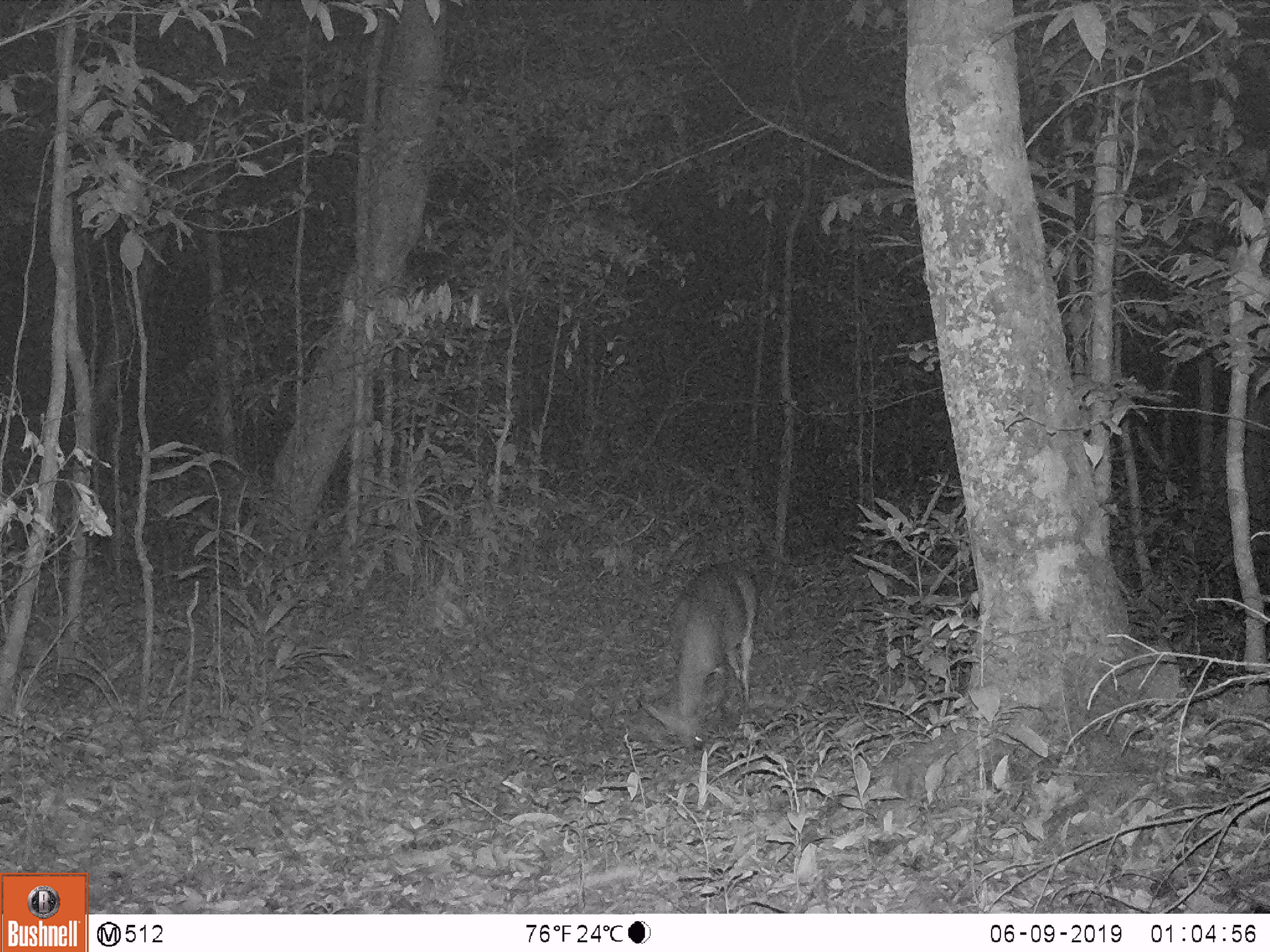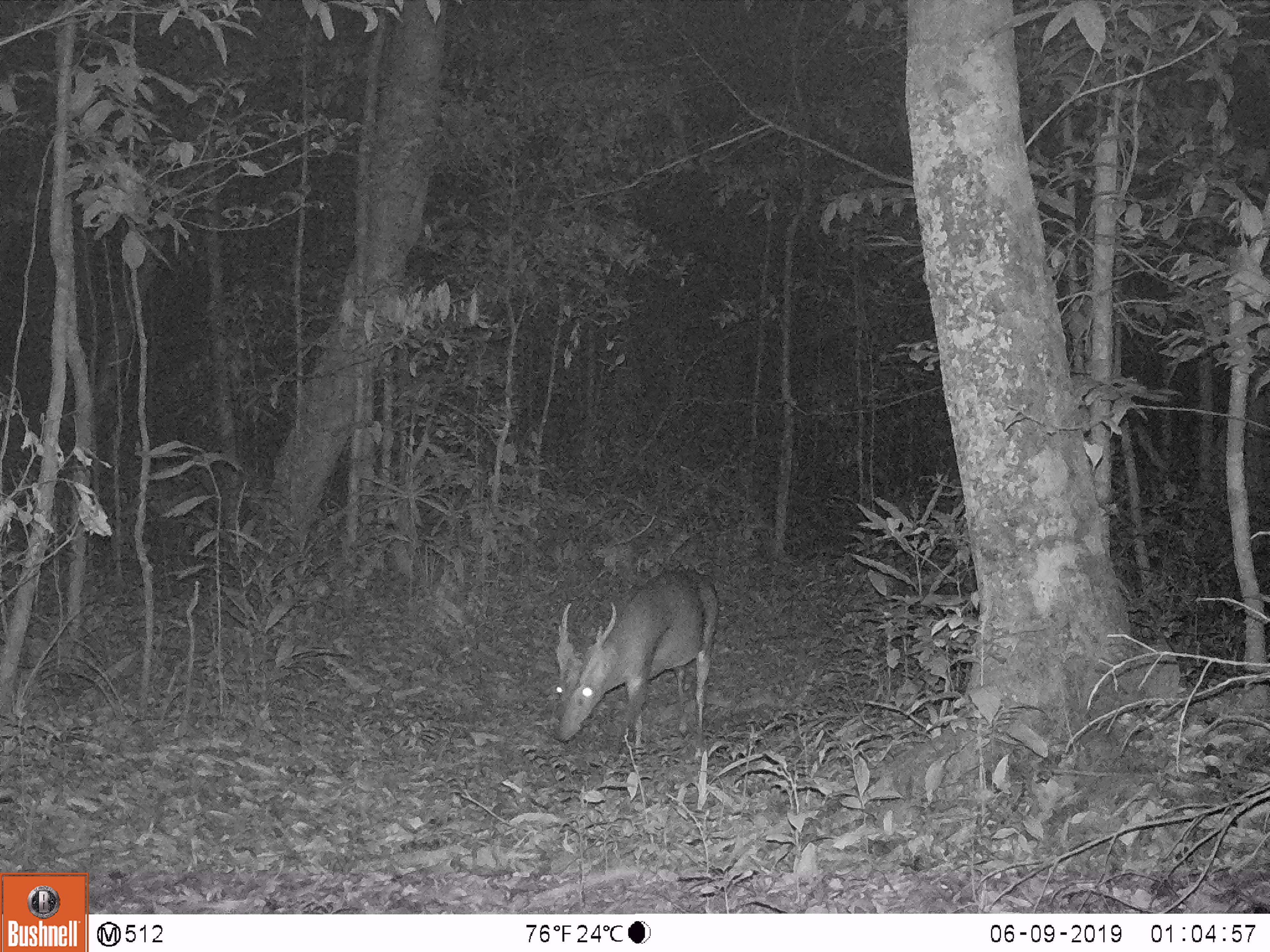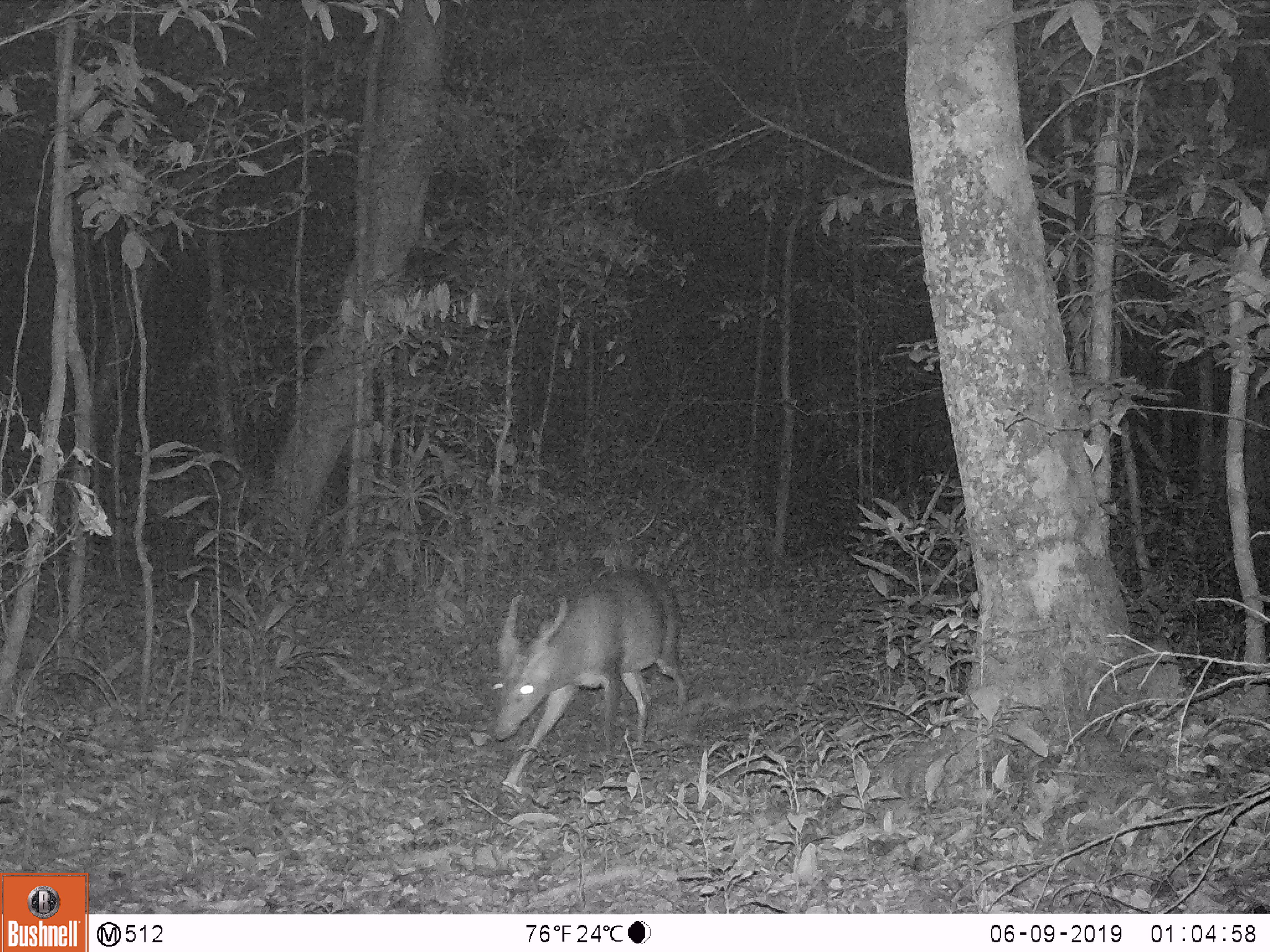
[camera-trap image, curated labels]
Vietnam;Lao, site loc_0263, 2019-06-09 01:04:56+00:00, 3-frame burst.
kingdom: Animalia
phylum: Chordata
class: Mammalia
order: Artiodactyla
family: Cervidae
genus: Muntiacus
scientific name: Muntiacus vuquangensis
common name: large-antlered muntjac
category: large antlered muntjac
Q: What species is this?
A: Large antlered muntjac (large-antlered muntjac) (Muntiacus vuquangensis).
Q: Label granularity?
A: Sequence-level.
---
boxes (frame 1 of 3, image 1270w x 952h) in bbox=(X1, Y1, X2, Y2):
large antlered muntjac: bbox=(637, 563, 756, 751)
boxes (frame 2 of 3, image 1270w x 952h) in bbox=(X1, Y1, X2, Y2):
large antlered muntjac: bbox=(552, 568, 718, 748)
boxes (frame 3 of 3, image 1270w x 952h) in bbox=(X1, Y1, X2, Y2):
large antlered muntjac: bbox=(494, 570, 687, 793)